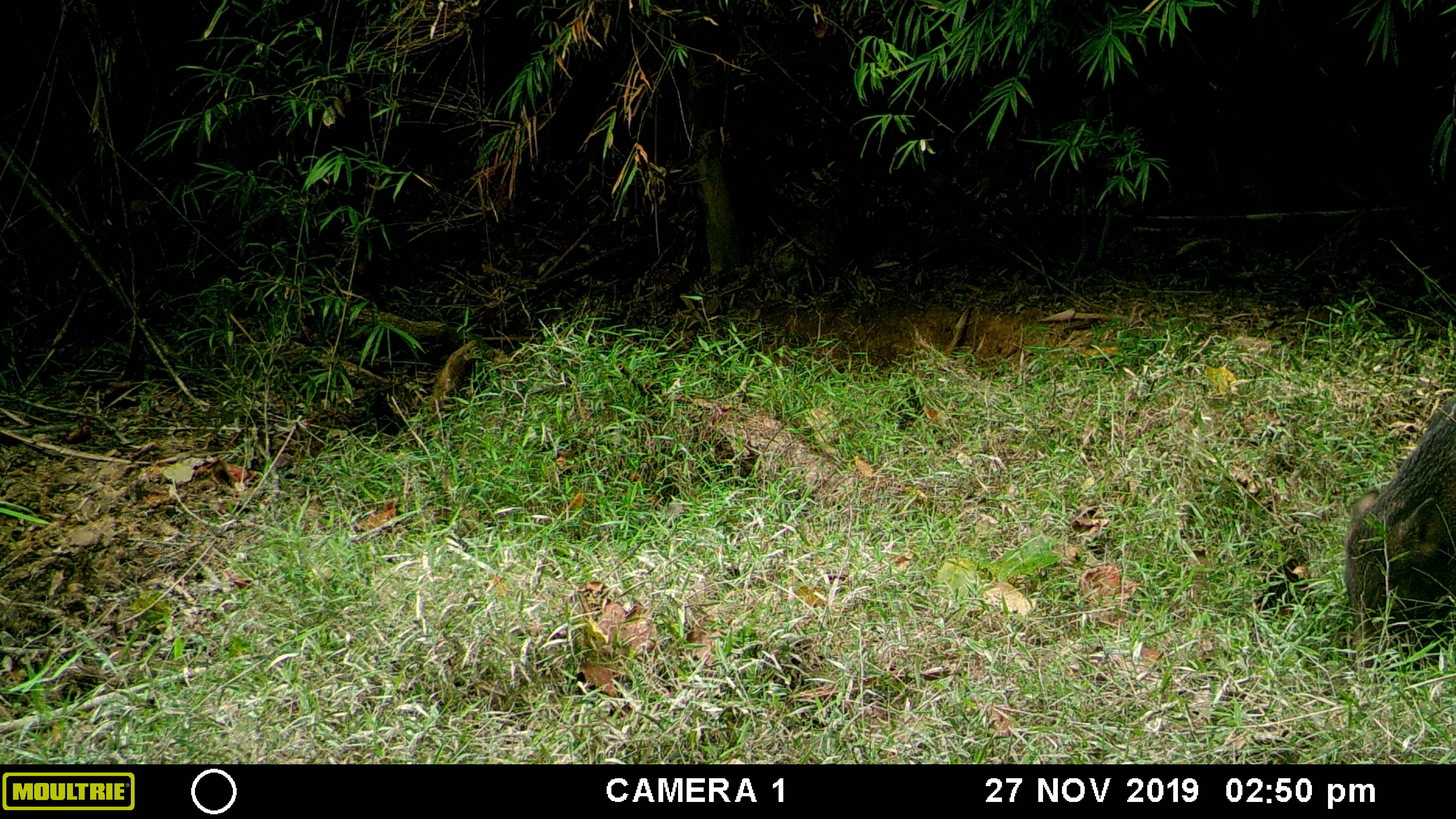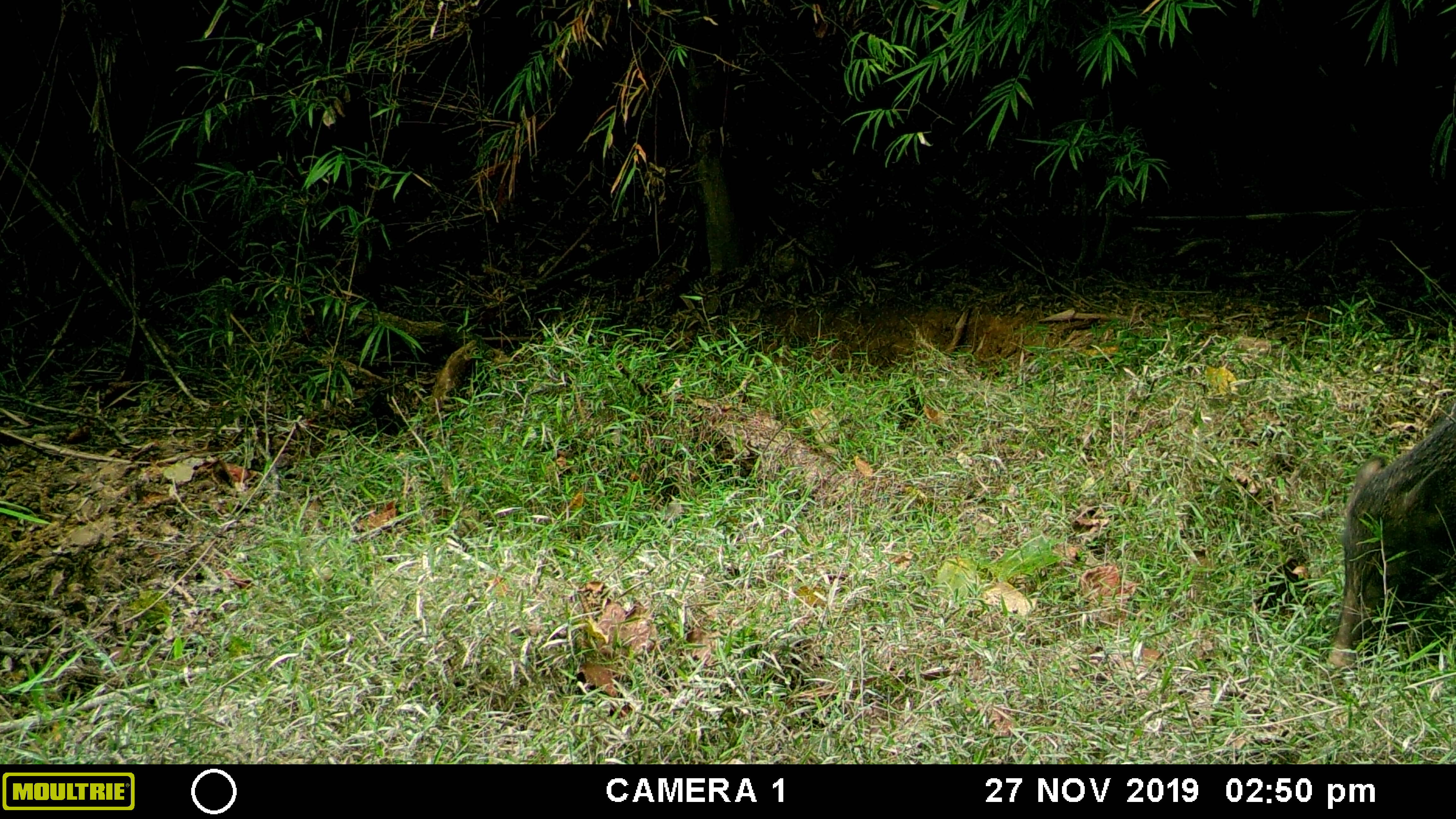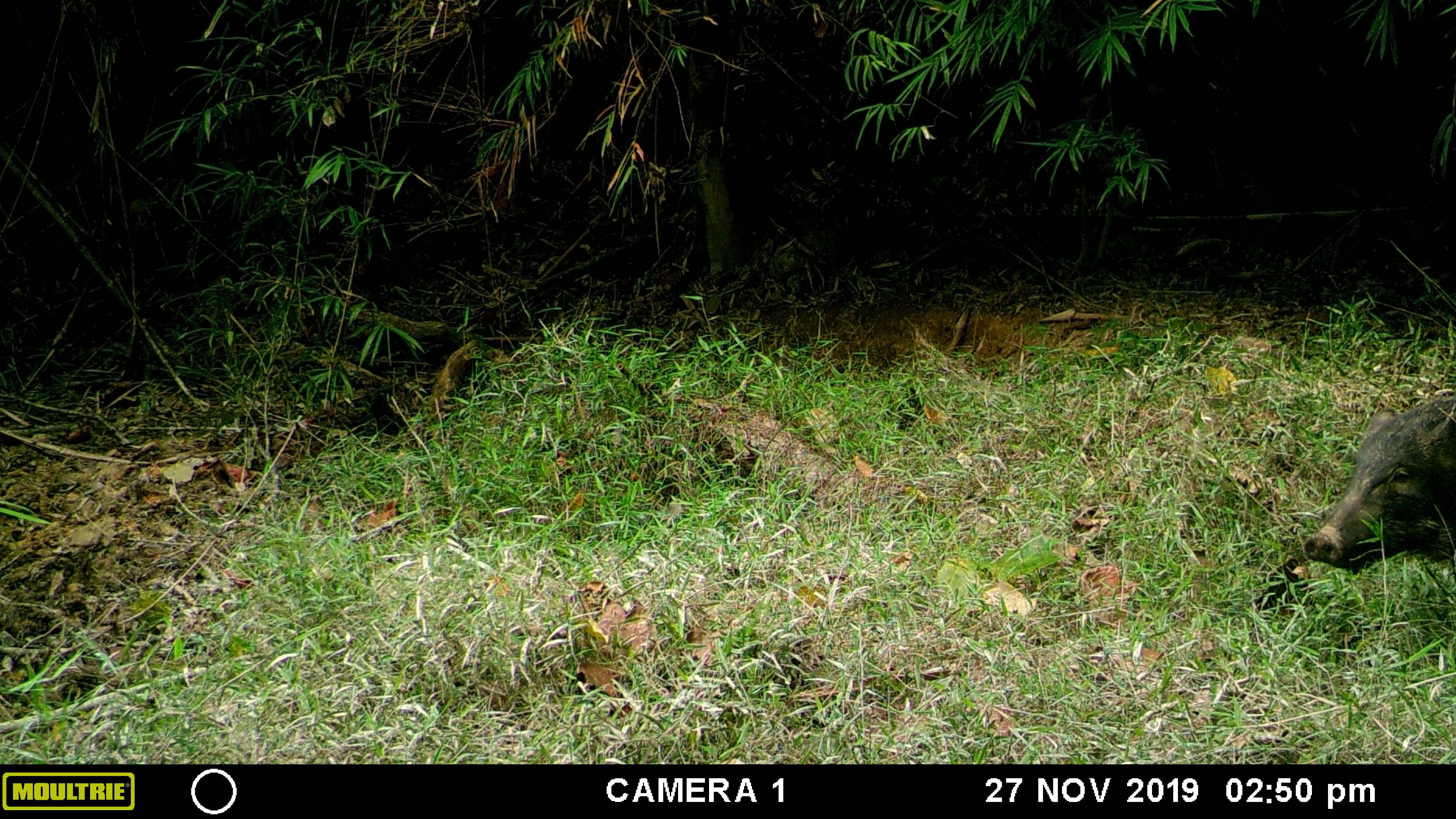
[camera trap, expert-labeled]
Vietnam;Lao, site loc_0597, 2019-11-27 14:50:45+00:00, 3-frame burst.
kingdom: Animalia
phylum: Chordata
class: Mammalia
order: Artiodactyla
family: Suidae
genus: Sus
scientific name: Sus scrofa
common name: eurasian wild pig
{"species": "eurasian wild pig (Sus scrofa)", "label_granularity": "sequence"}